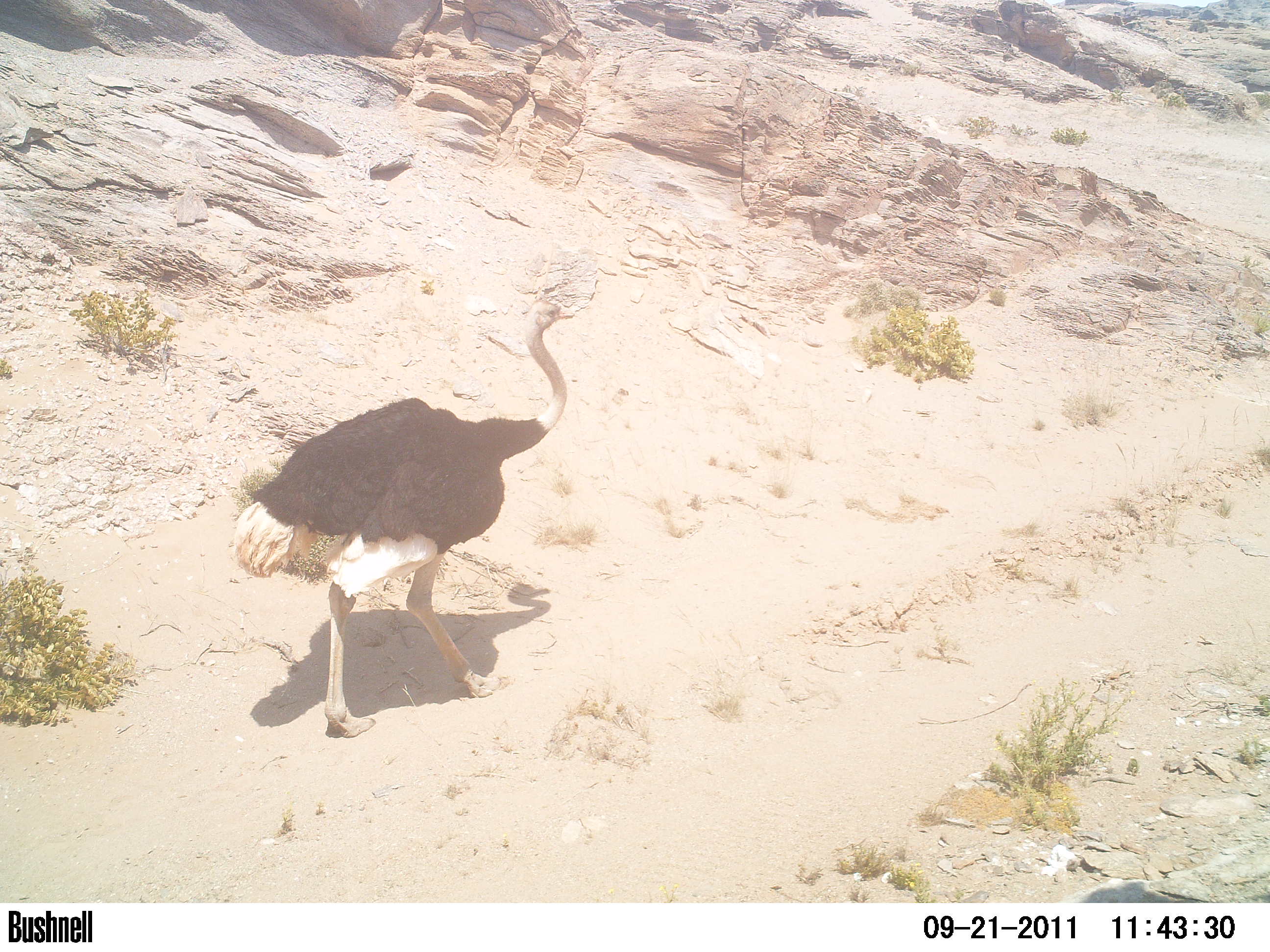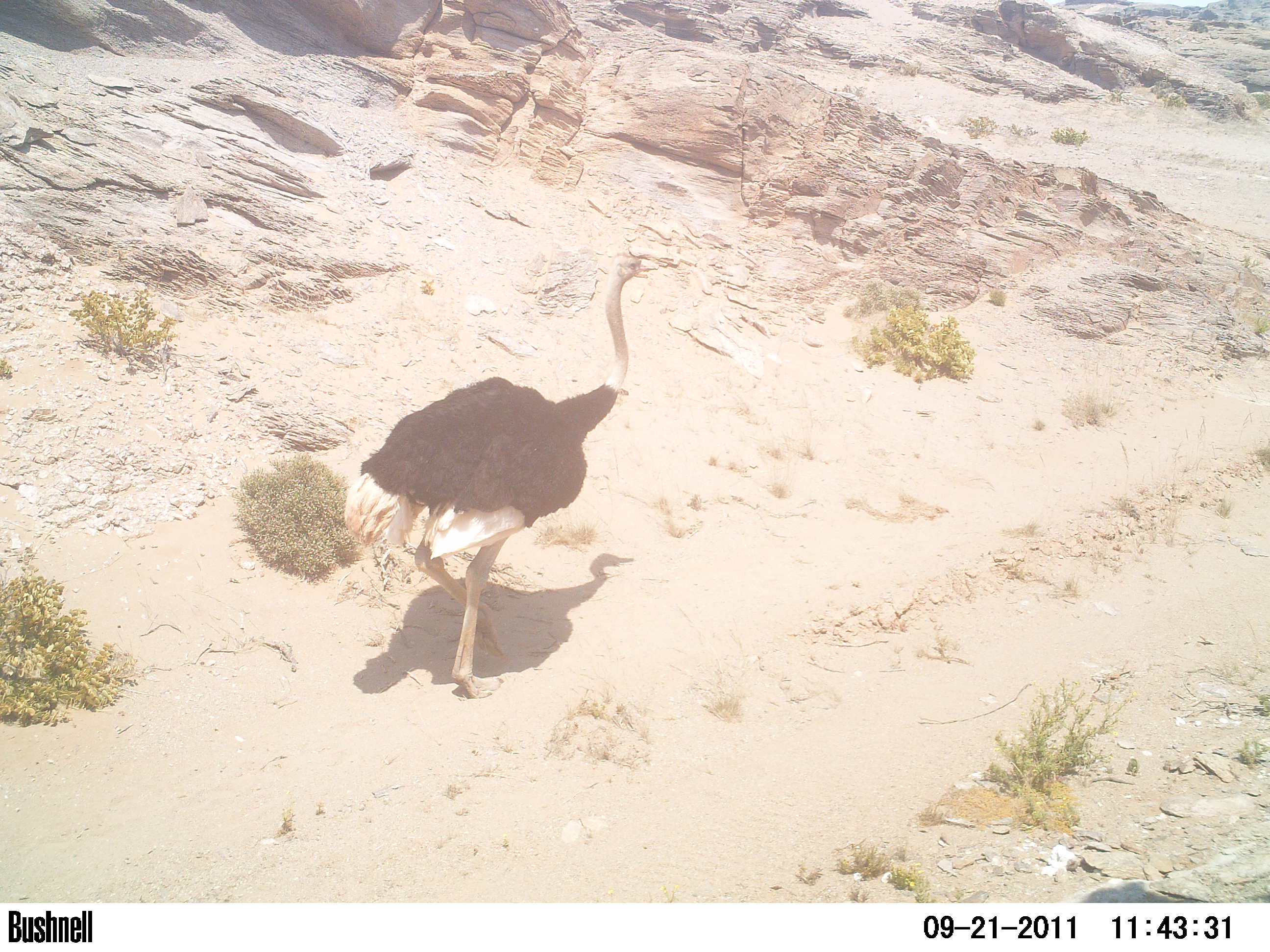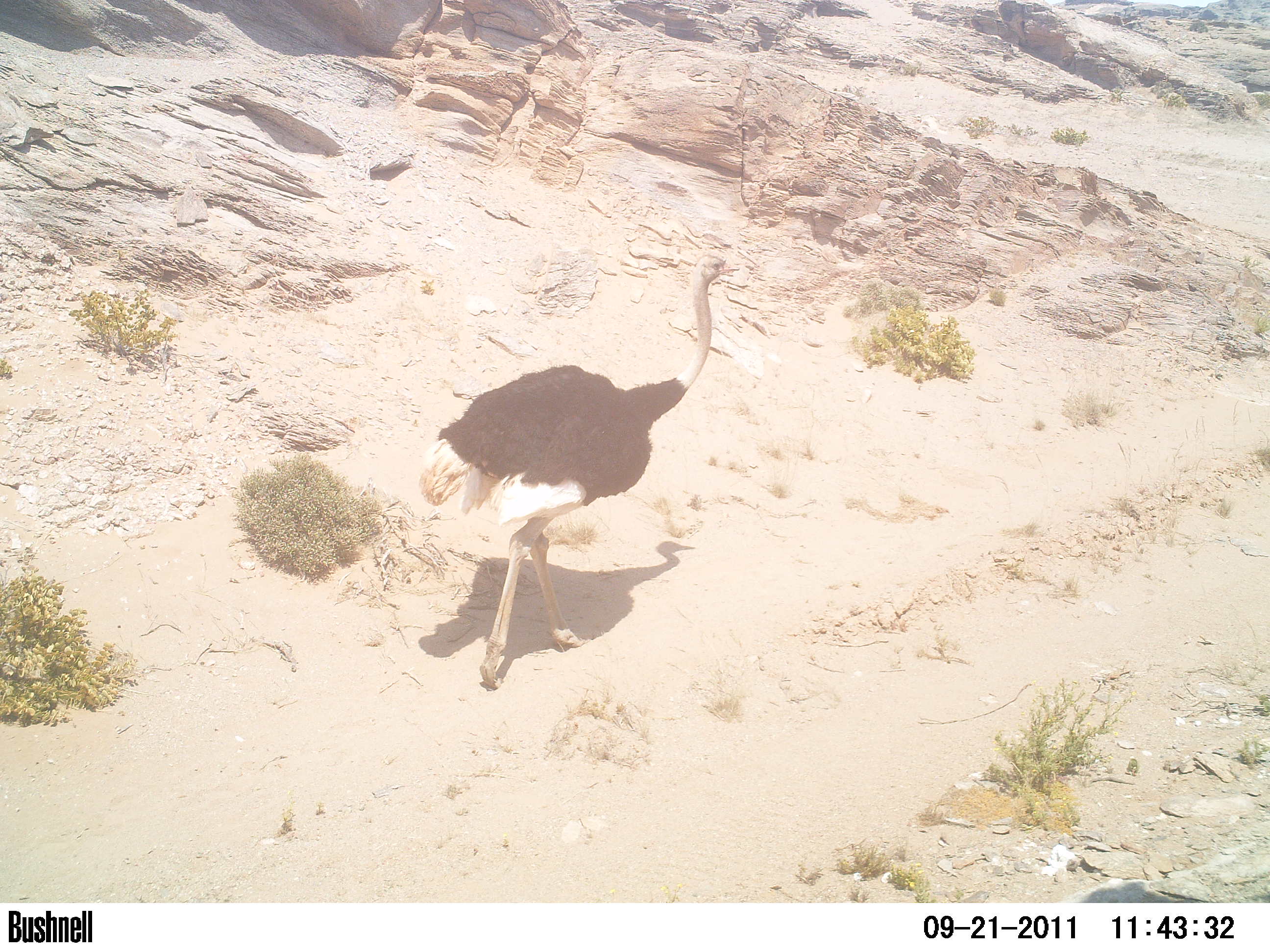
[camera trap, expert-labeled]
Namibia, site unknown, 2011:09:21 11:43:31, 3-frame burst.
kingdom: Animalia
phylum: Chordata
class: Aves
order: Struthioniformes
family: Struthionidae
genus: Struthio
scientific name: Struthio camelus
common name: common ostrich